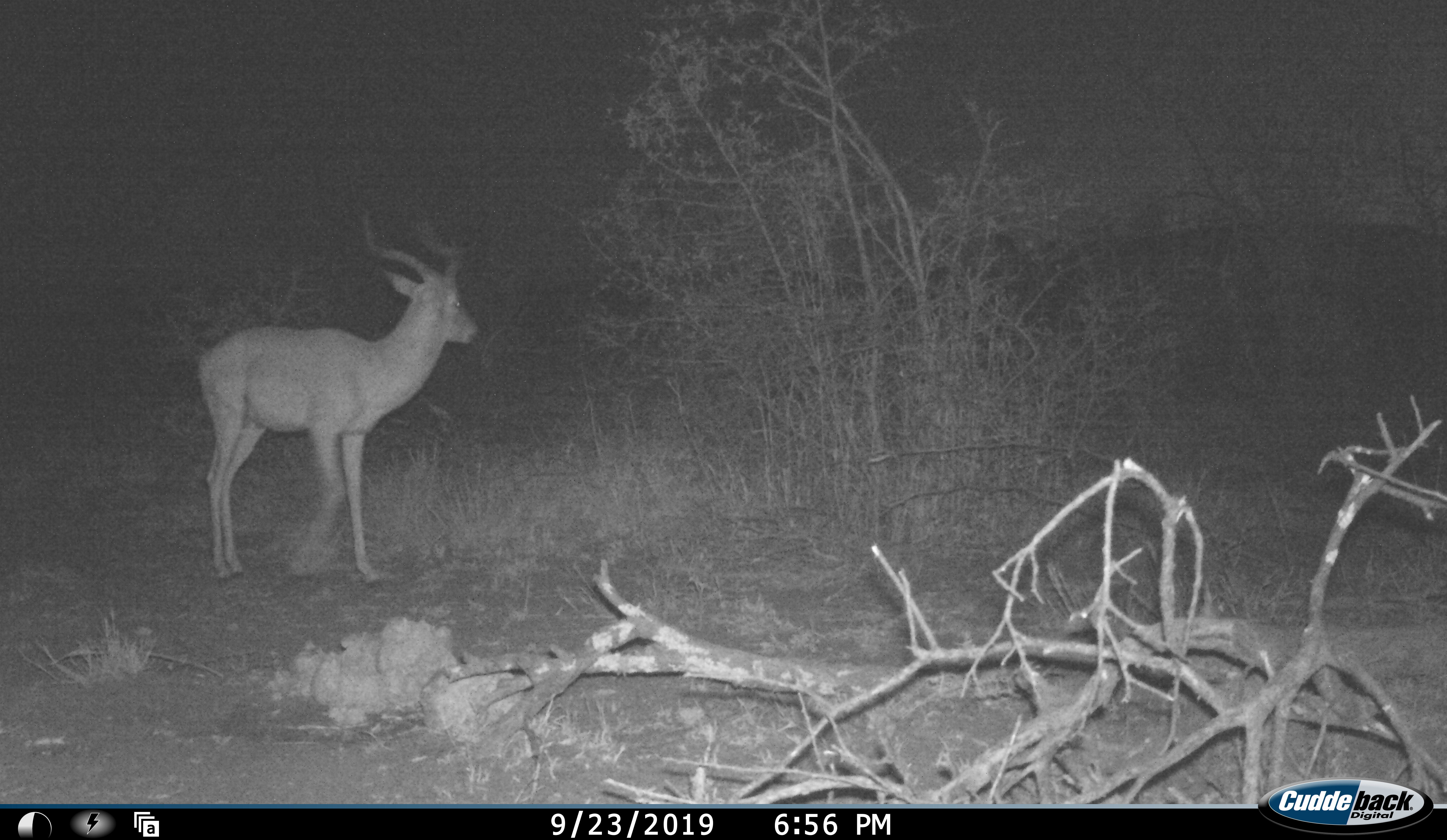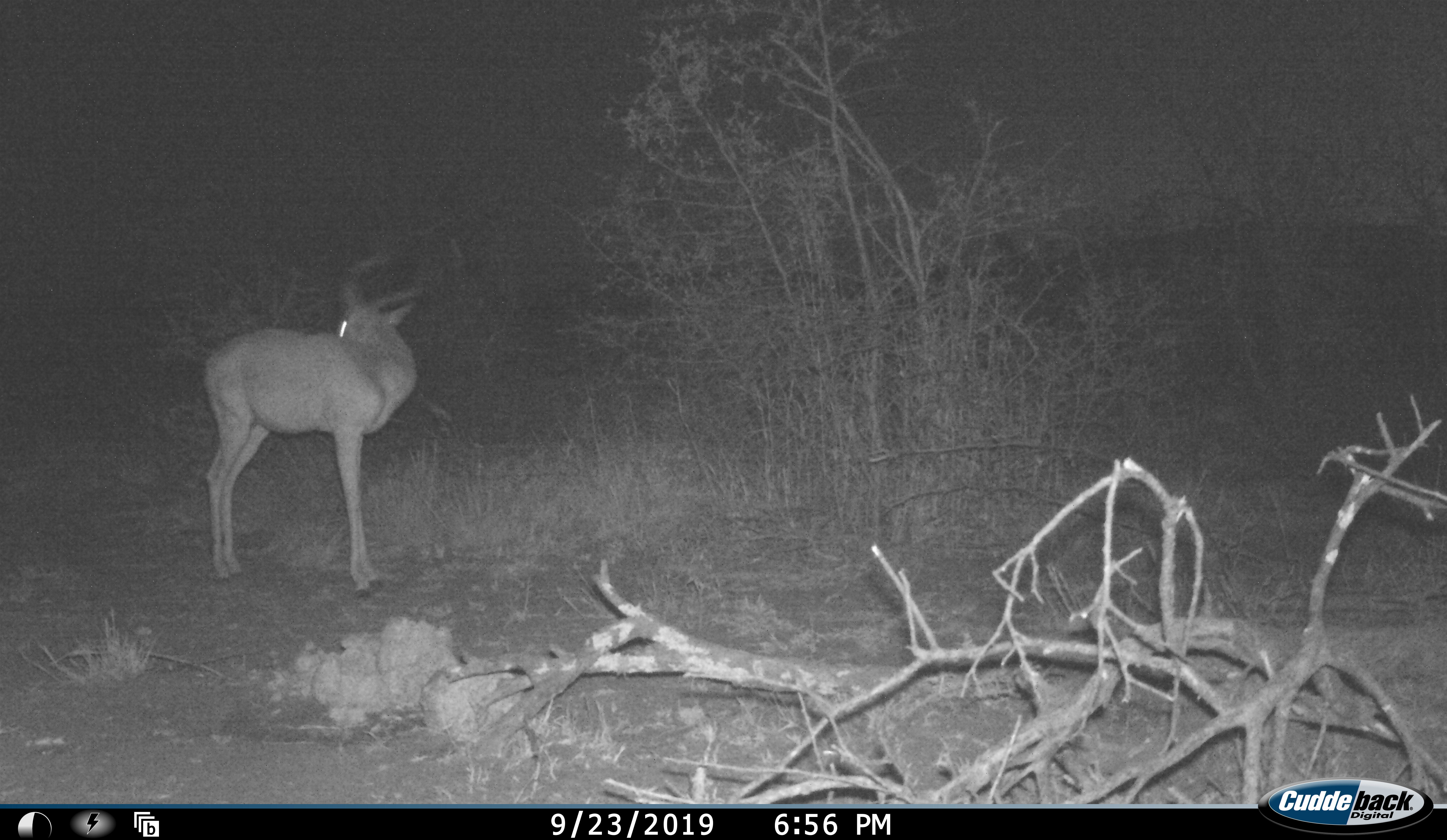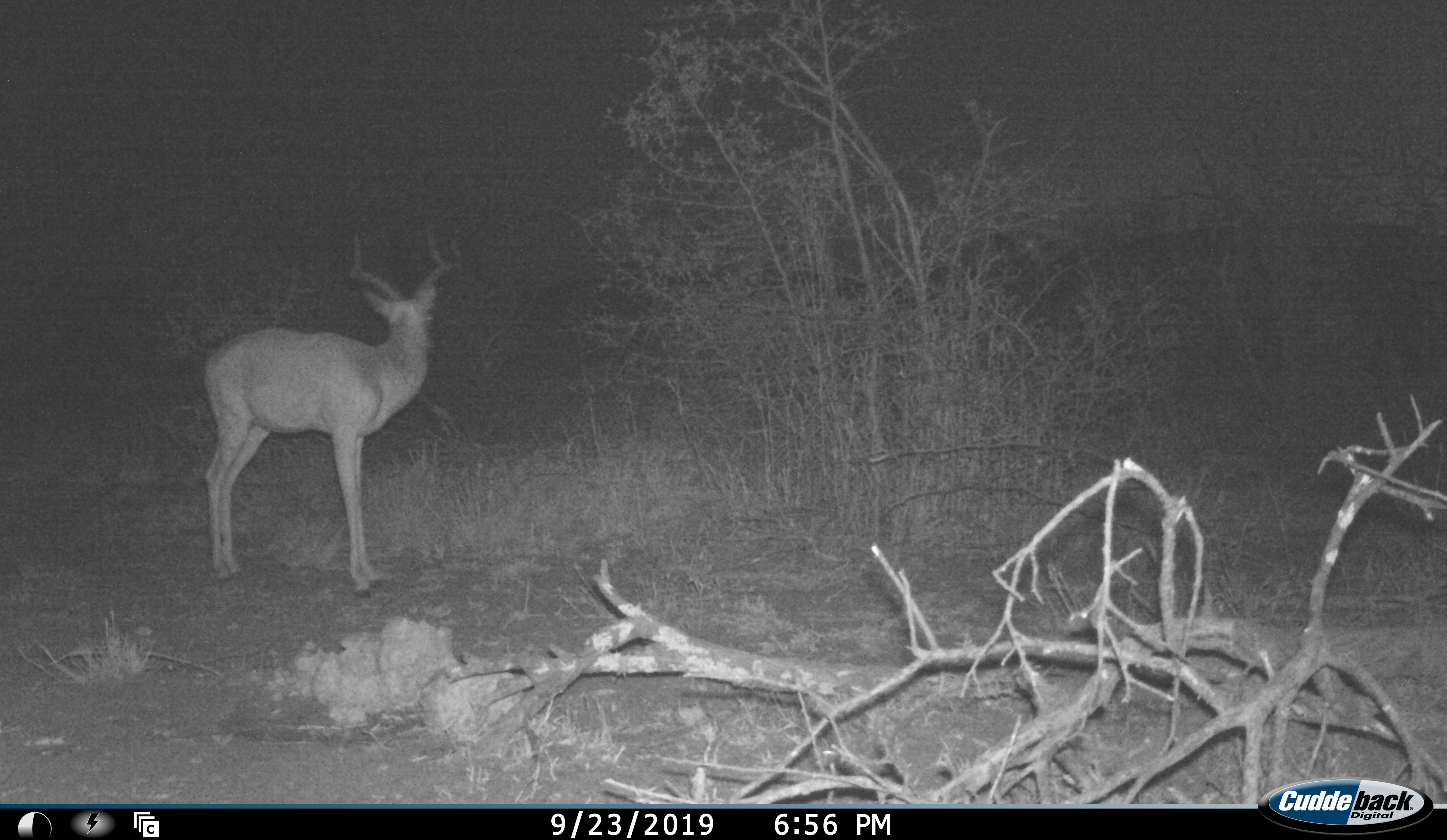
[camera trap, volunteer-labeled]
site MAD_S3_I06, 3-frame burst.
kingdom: Animalia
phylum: Chordata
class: Mammalia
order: Artiodactyla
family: Bovidae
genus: Aepyceros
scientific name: Aepyceros melampus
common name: impala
Impala (Aepyceros melampus), count 1. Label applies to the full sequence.